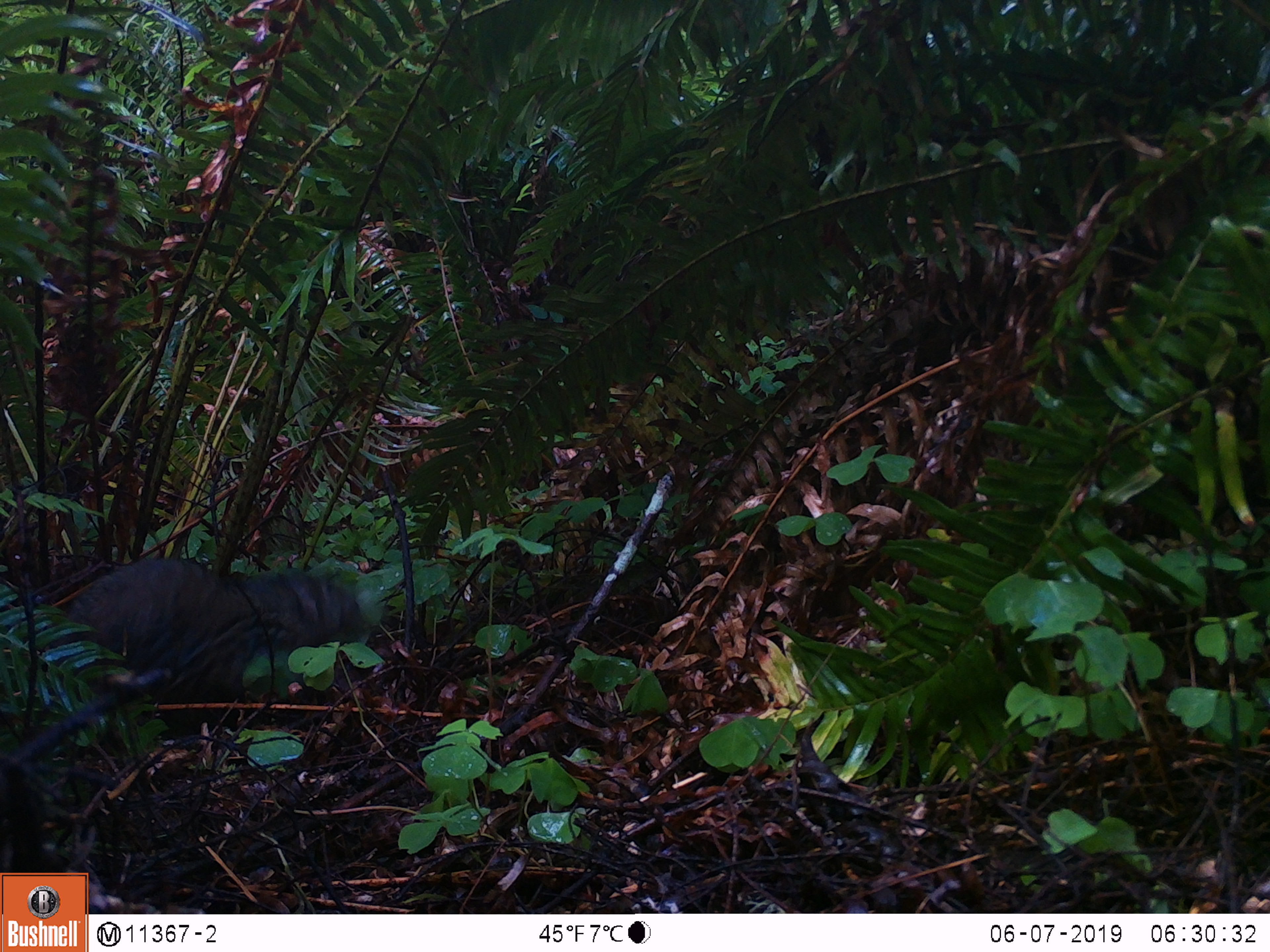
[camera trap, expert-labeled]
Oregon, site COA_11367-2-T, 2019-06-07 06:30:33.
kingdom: Animalia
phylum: Chordata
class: Mammalia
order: Rodentia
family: Aplodontiidae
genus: Aplodontia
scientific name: Aplodontia rufa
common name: mountain beaver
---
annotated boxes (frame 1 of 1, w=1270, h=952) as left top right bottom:
mountain beaver: 61 559 371 714